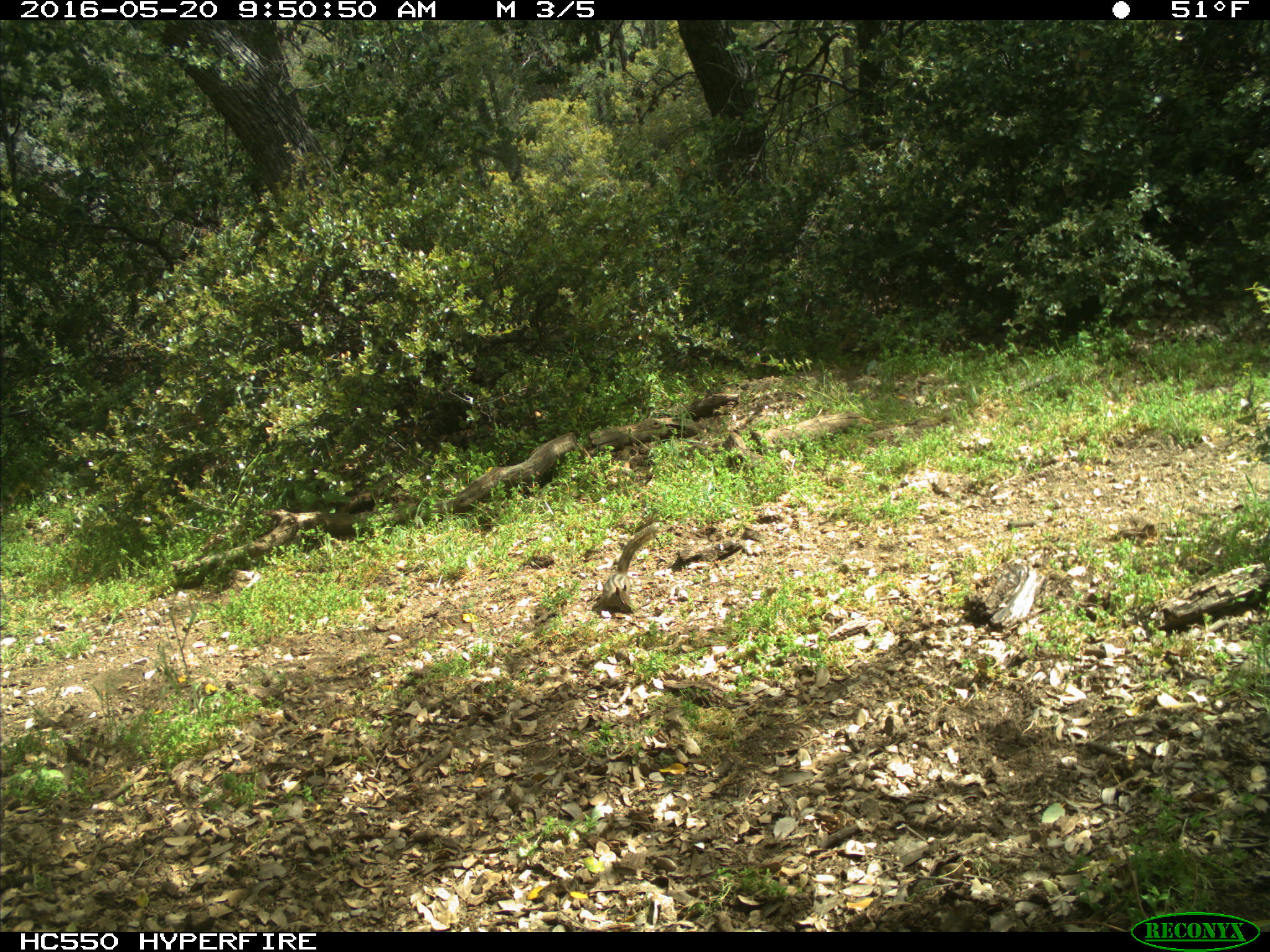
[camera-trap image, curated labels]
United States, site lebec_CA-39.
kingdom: Animalia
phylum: Chordata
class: Mammalia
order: Rodentia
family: Sciuridae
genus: Tamias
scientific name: Tamias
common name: chipmunk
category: unidentified chipmunk